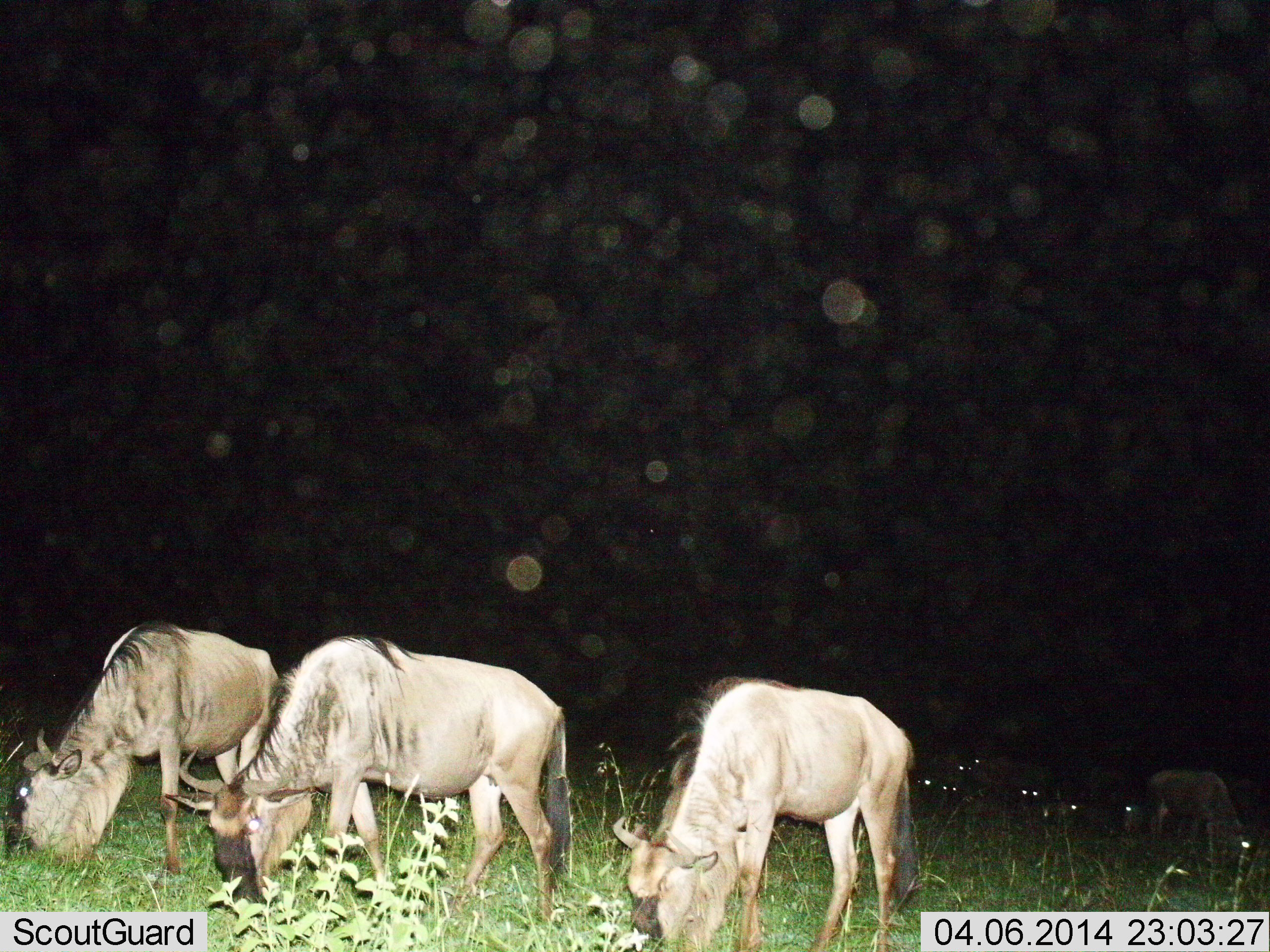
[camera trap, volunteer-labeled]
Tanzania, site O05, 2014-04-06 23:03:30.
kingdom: Animalia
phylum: Chordata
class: Mammalia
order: Artiodactyla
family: Bovidae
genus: Connochaetes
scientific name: Connochaetes taurinus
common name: blue wildebeest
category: wildebeest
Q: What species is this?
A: Wildebeest (blue wildebeest) (Connochaetes taurinus).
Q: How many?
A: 10.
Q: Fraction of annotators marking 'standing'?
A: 30%.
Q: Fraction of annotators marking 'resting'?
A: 0%.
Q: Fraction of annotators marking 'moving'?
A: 0%.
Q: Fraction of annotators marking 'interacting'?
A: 0%.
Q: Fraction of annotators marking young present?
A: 0%.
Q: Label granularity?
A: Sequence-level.